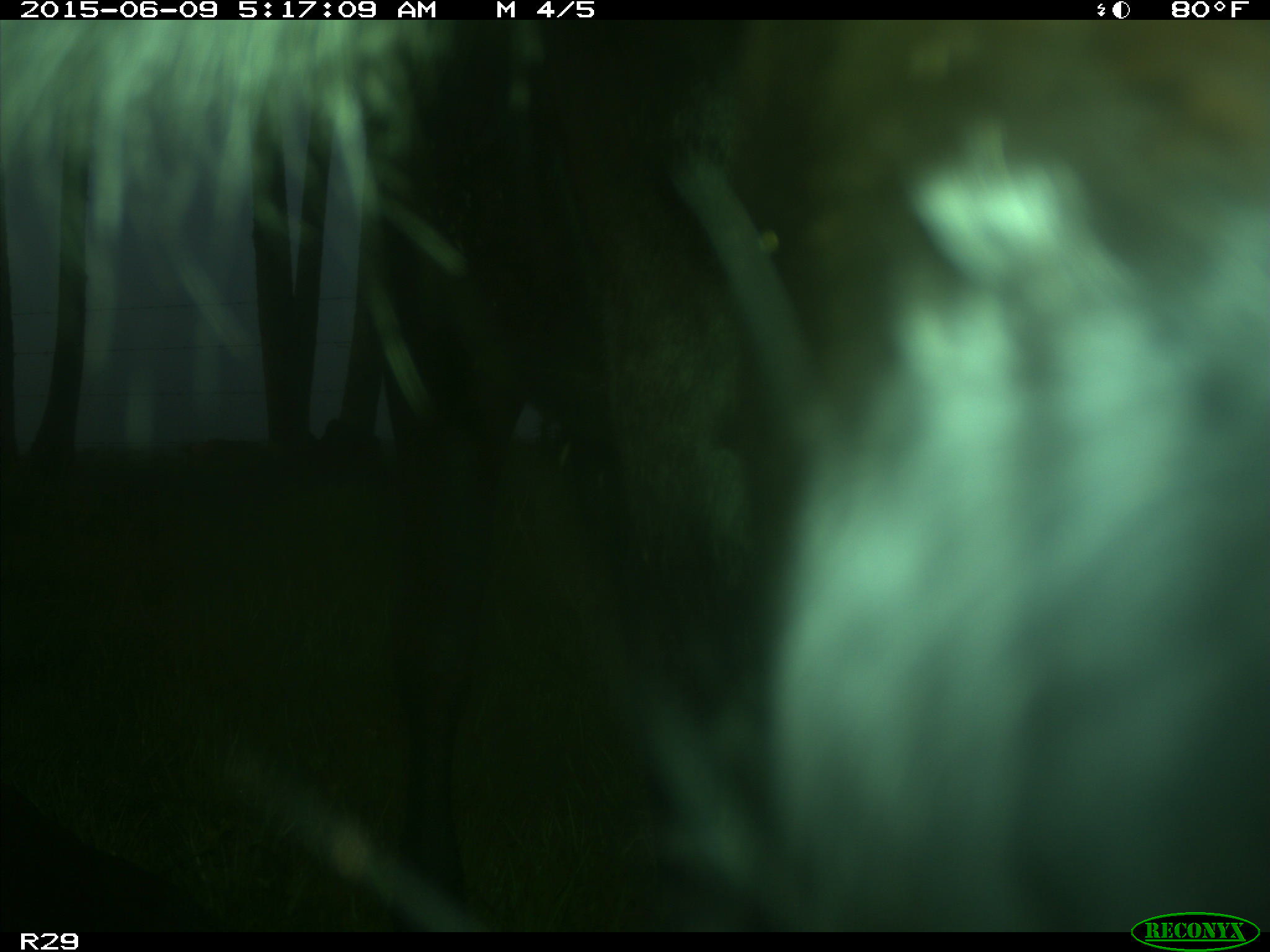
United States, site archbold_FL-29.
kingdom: Animalia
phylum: Chordata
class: Mammalia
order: Artiodactyla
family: Bovidae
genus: Bos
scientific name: Bos taurus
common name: domestic cow